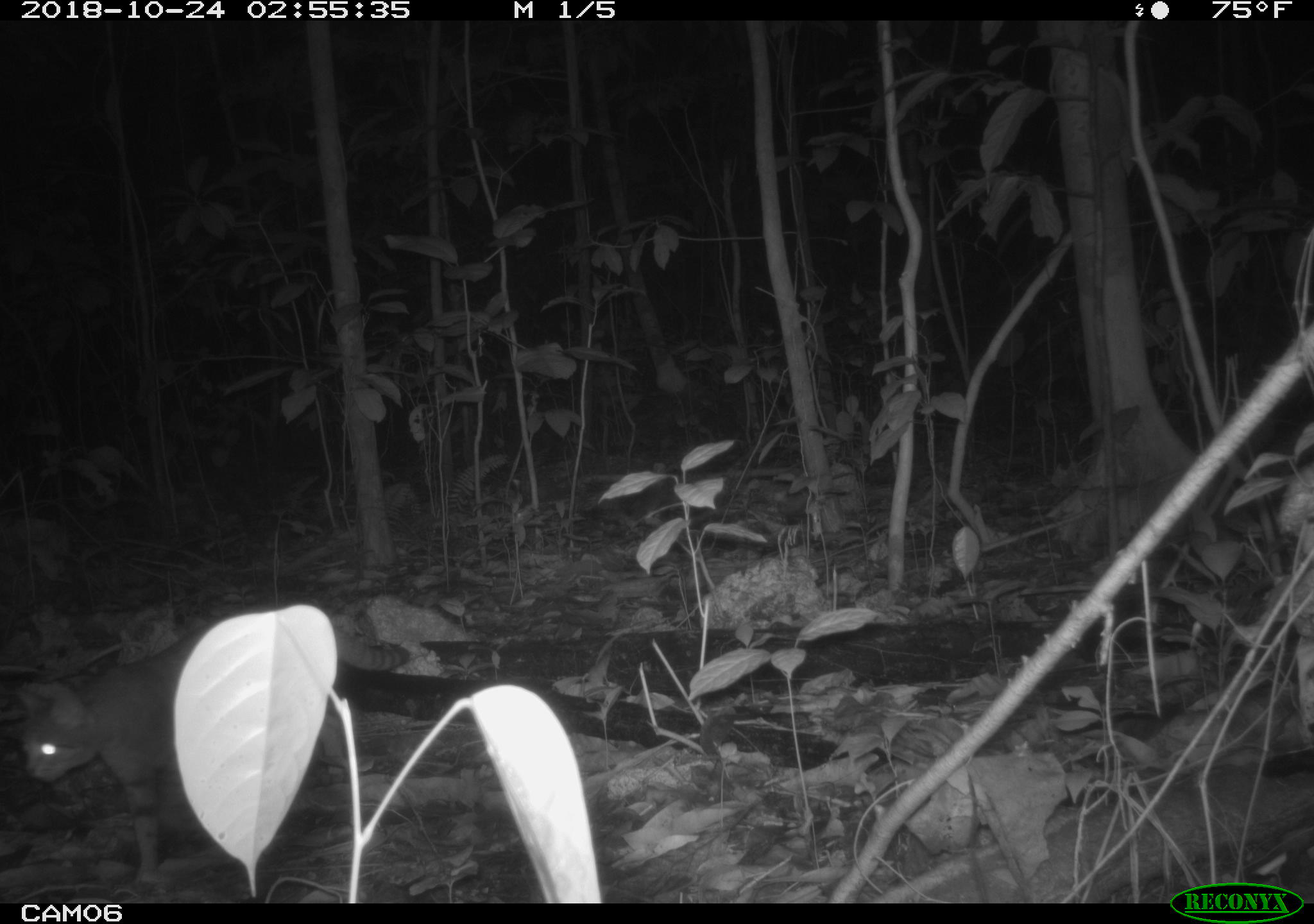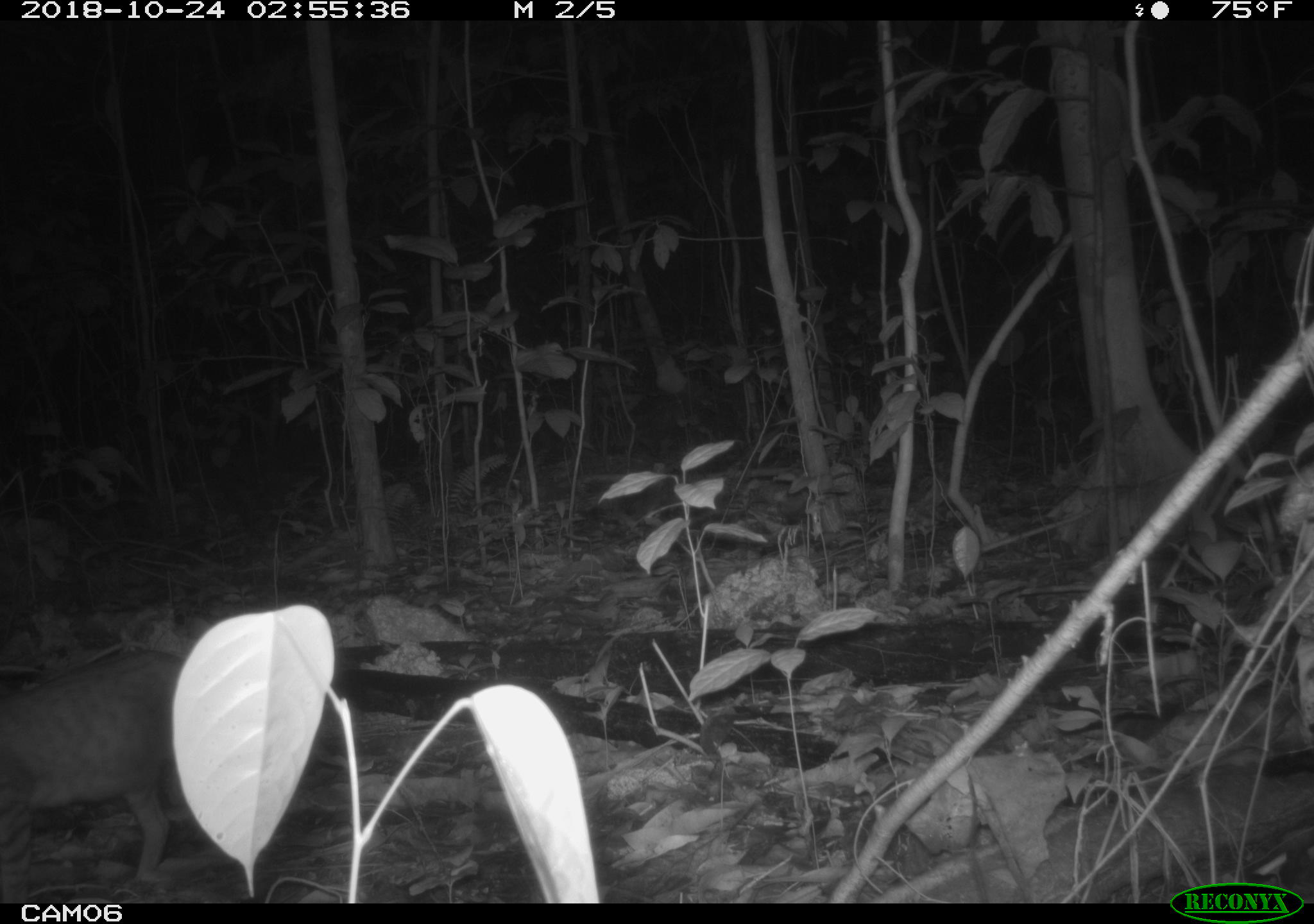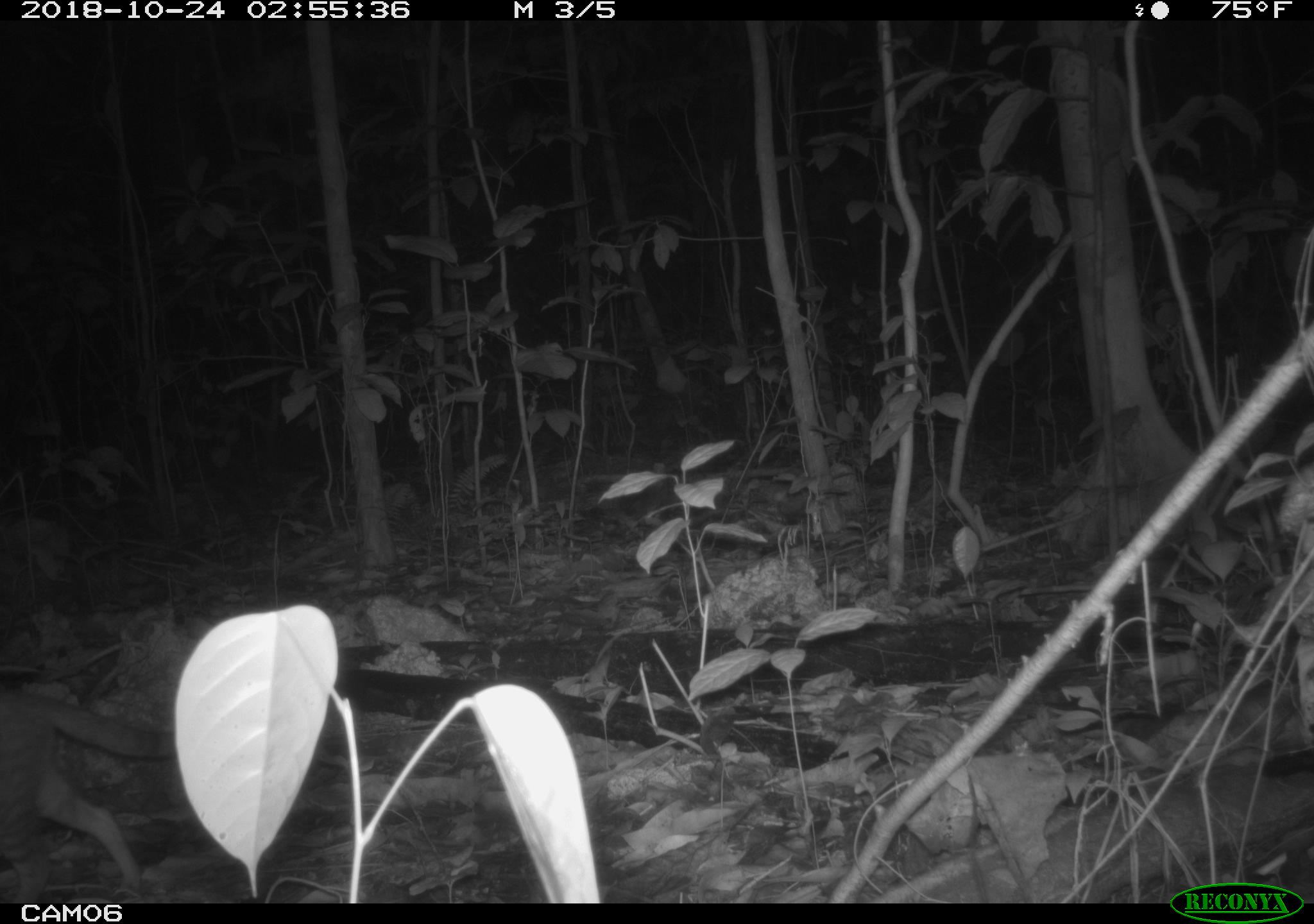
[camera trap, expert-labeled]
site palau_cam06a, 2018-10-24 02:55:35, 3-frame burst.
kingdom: Animalia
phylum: Chordata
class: Mammalia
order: Carnivora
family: Felidae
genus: Felis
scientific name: Felis catus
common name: cat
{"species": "cat (Felis catus)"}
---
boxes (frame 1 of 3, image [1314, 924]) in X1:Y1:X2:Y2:
cat: 18:612:389:887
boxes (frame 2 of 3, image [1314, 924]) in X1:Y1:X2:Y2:
cat: 1:643:206:898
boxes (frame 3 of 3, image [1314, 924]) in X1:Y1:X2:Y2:
cat: 0:678:167:904